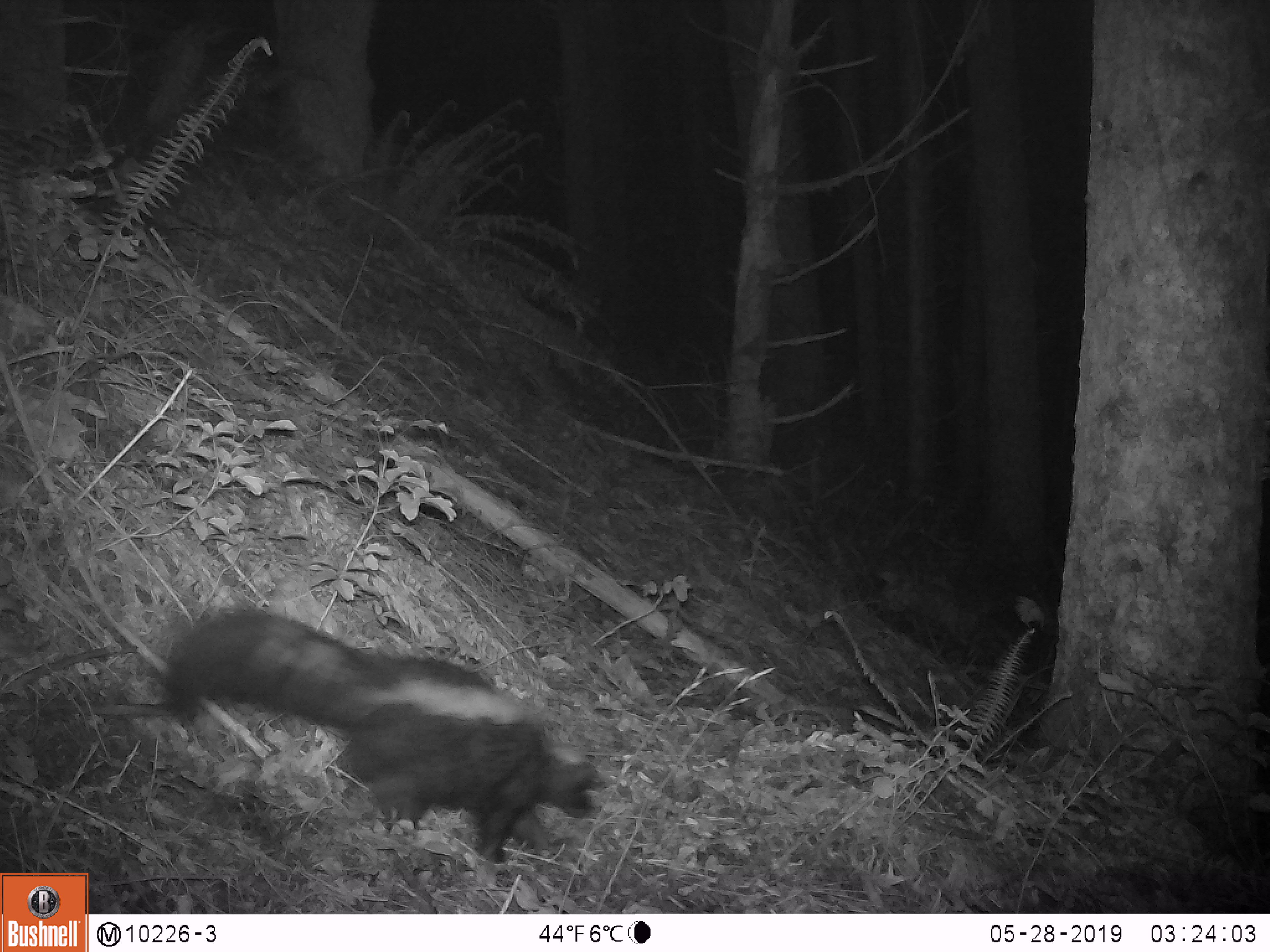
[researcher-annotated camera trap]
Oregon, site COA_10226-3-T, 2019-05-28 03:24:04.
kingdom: Animalia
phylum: Chordata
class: Mammalia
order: Carnivora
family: Mephitidae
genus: Mephitis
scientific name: Mephitis mephitis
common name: striped skunk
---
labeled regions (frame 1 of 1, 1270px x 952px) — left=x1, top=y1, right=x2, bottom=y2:
striped skunk: left=165, top=608, right=605, bottom=872